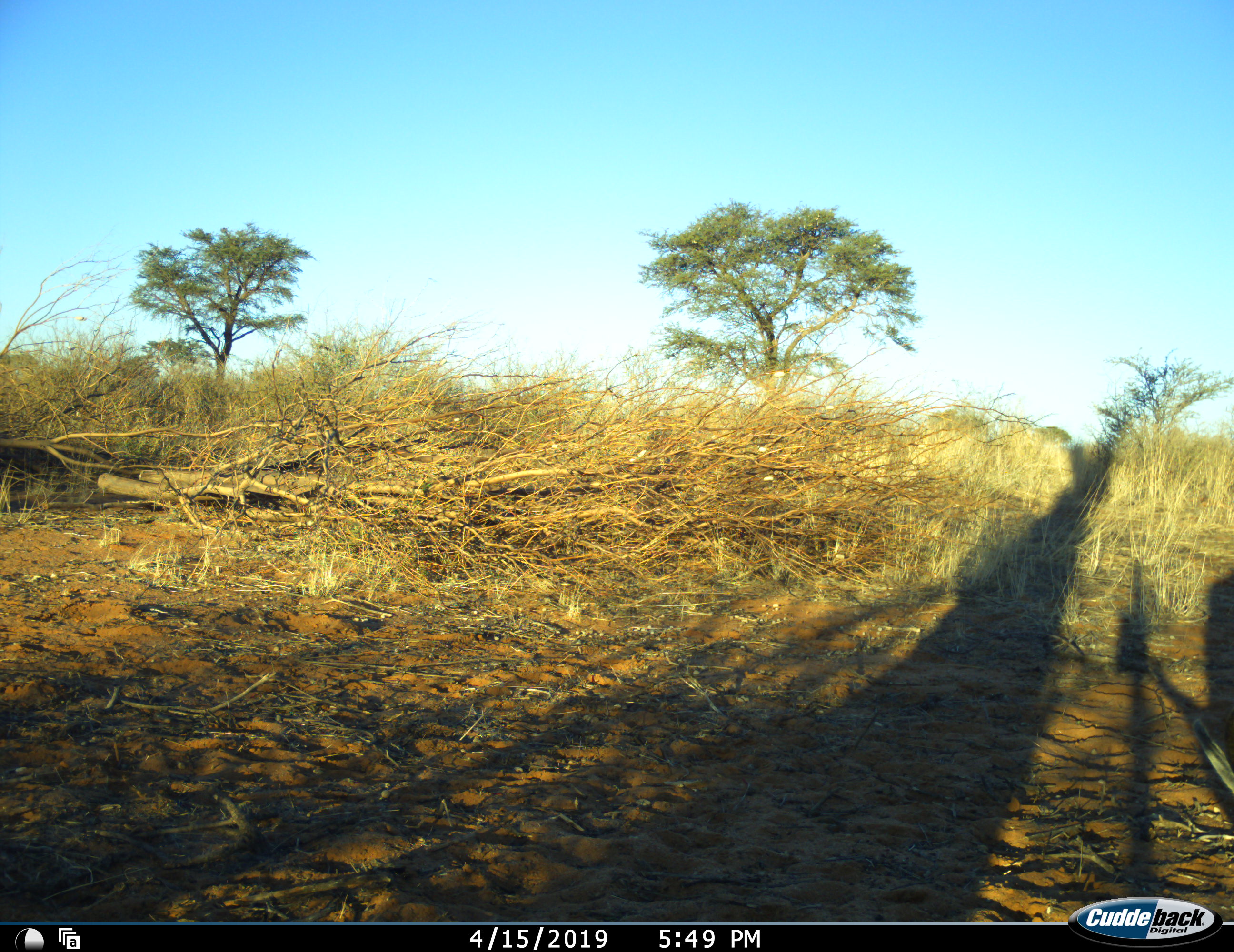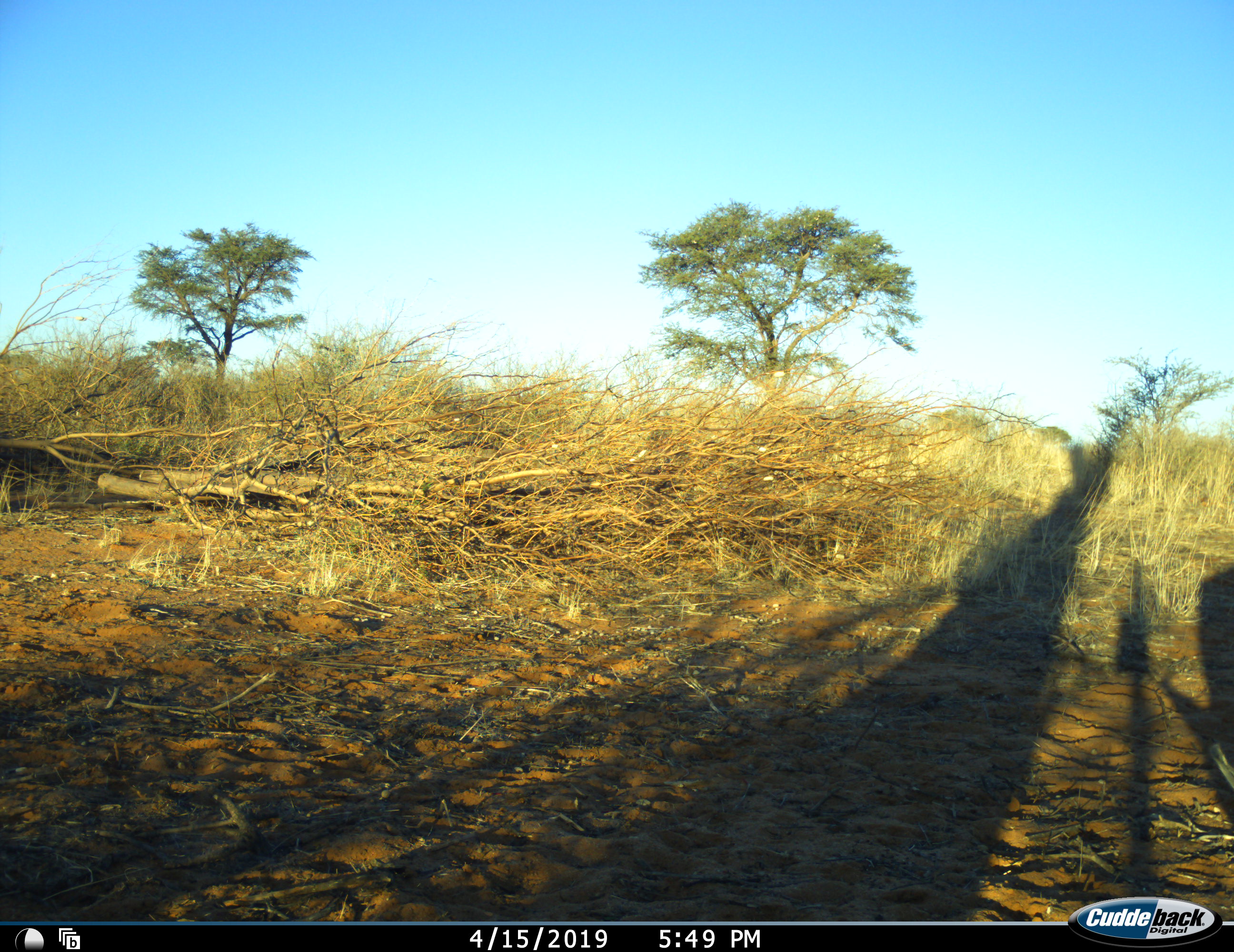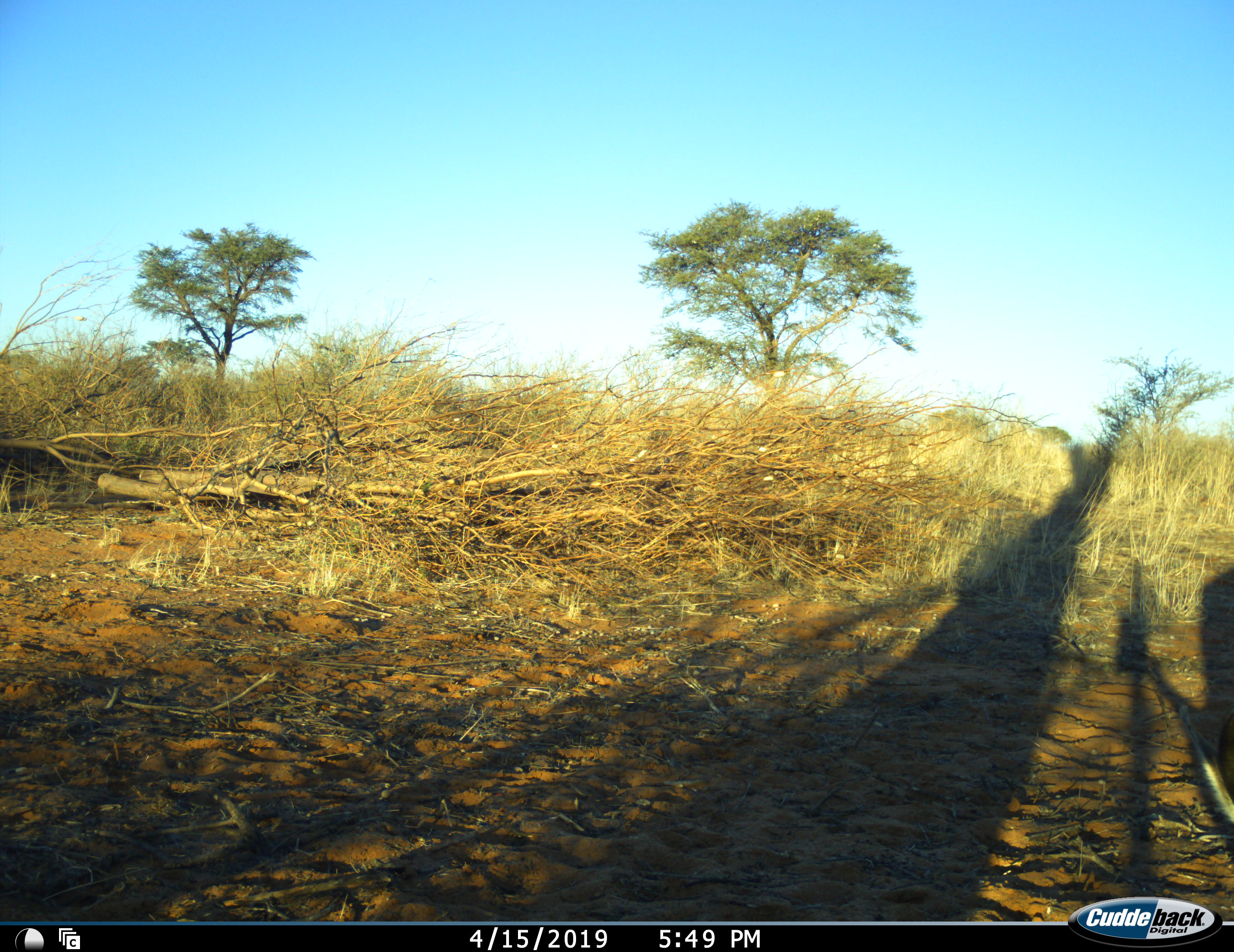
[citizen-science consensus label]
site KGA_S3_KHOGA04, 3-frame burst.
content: unidentified animal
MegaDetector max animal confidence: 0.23